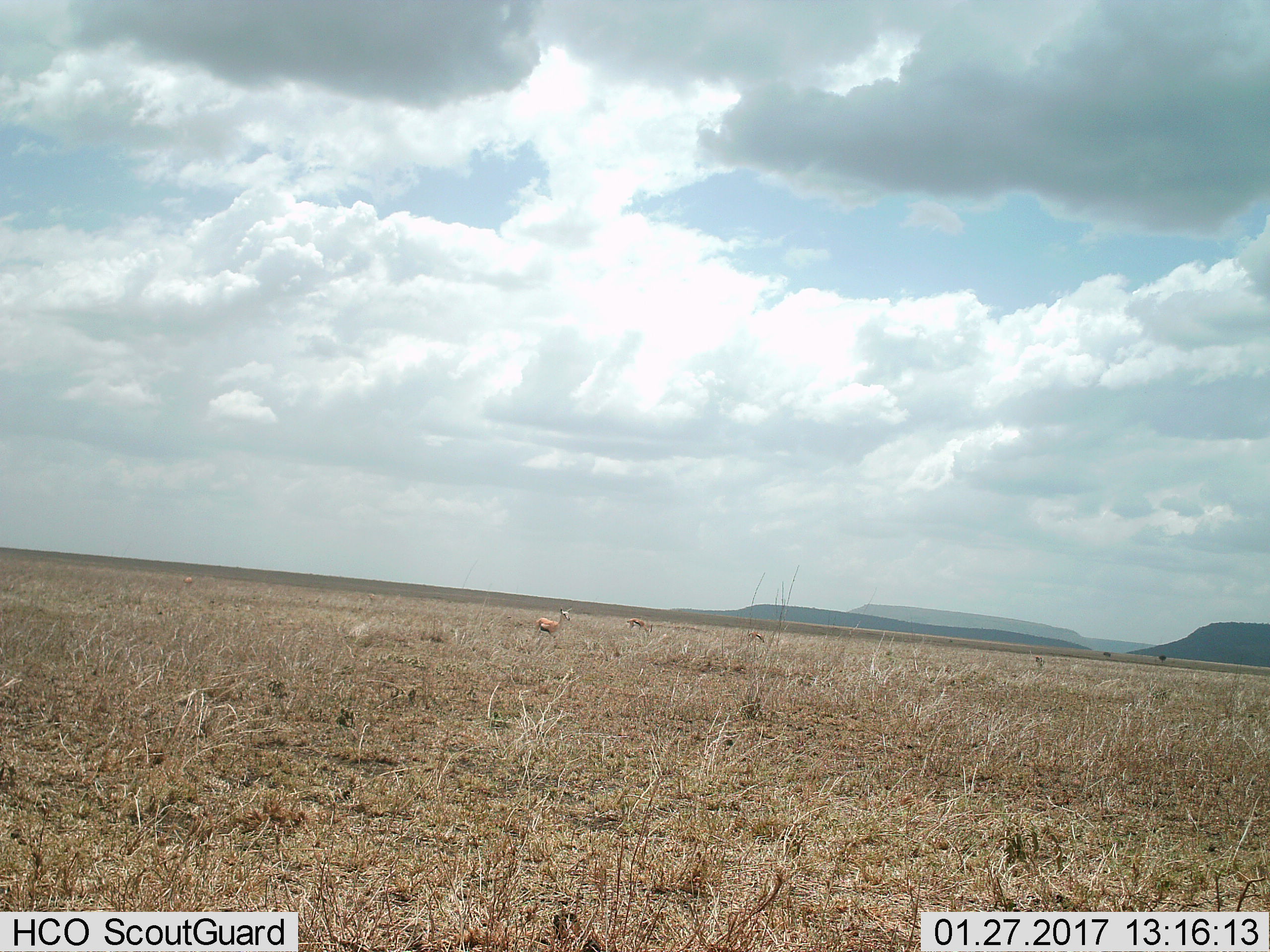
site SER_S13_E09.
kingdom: Animalia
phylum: Chordata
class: Mammalia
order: Artiodactyla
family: Bovidae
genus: Eudorcas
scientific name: Eudorcas thomsonii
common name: thomson's gazelle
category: gazellethomsons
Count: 4.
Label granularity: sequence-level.